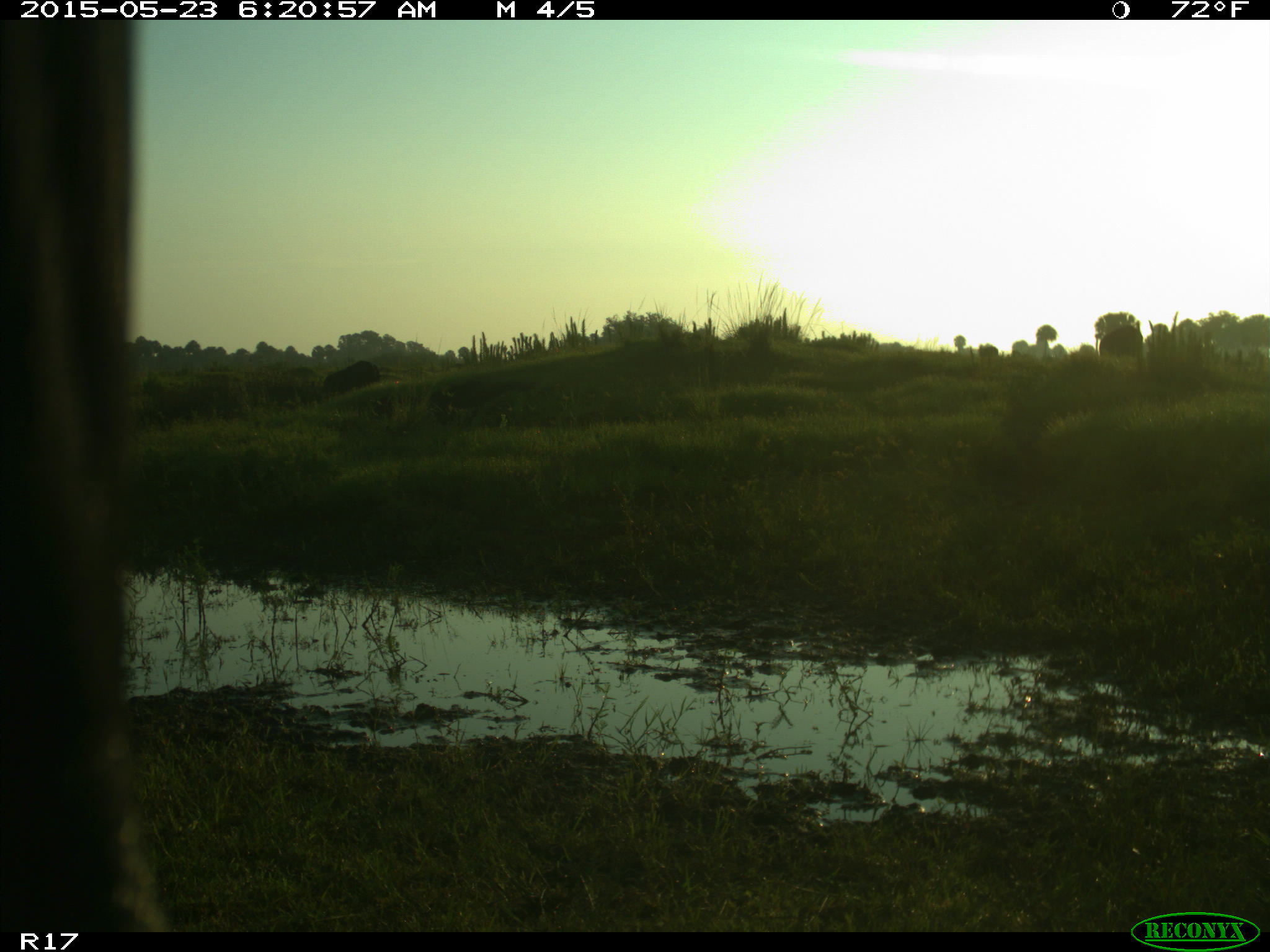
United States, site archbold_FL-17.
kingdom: Animalia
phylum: Chordata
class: Mammalia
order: Artiodactyla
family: Bovidae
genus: Bos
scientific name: Bos taurus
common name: domestic cow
Bos taurus (domestic cow).